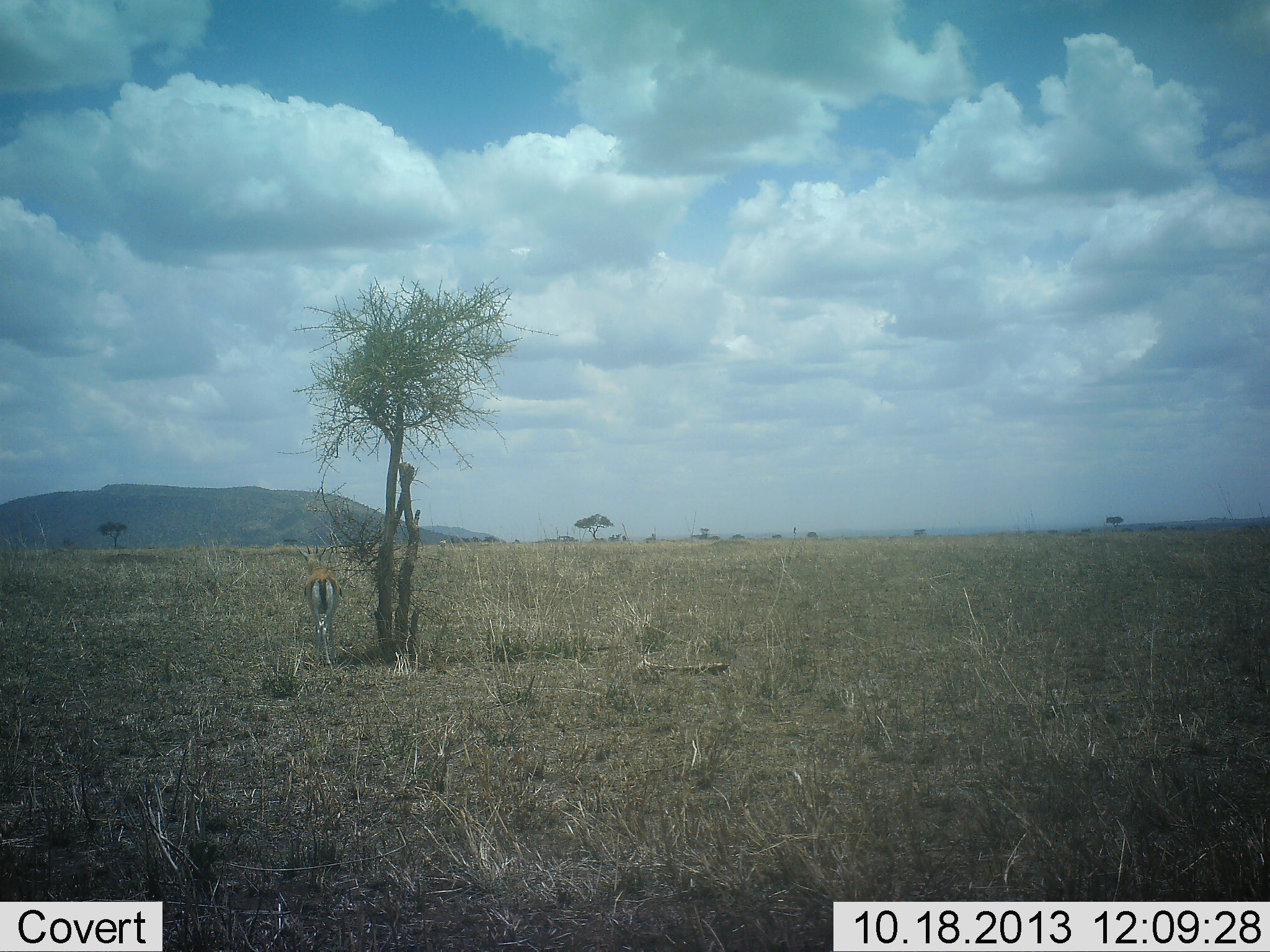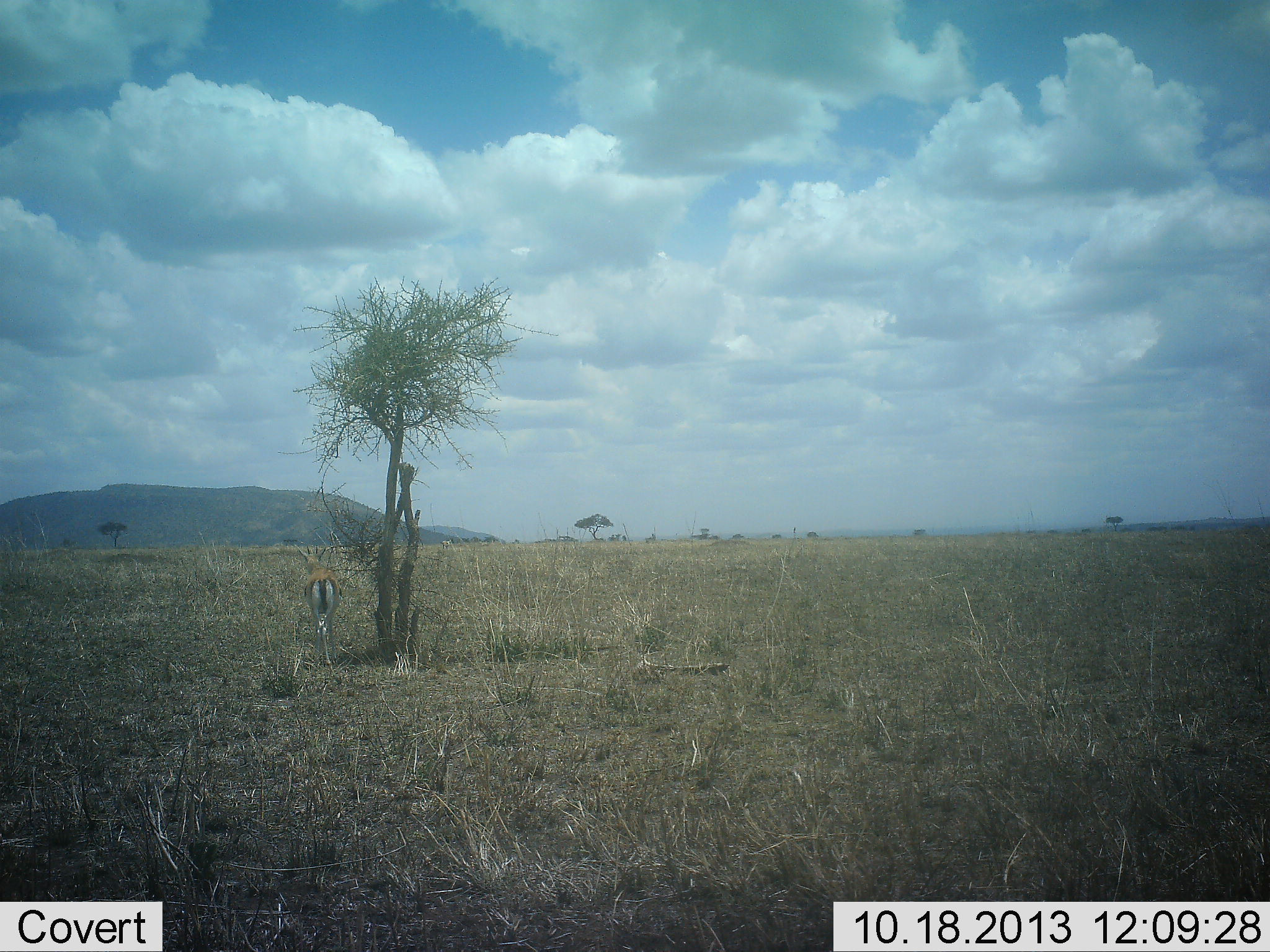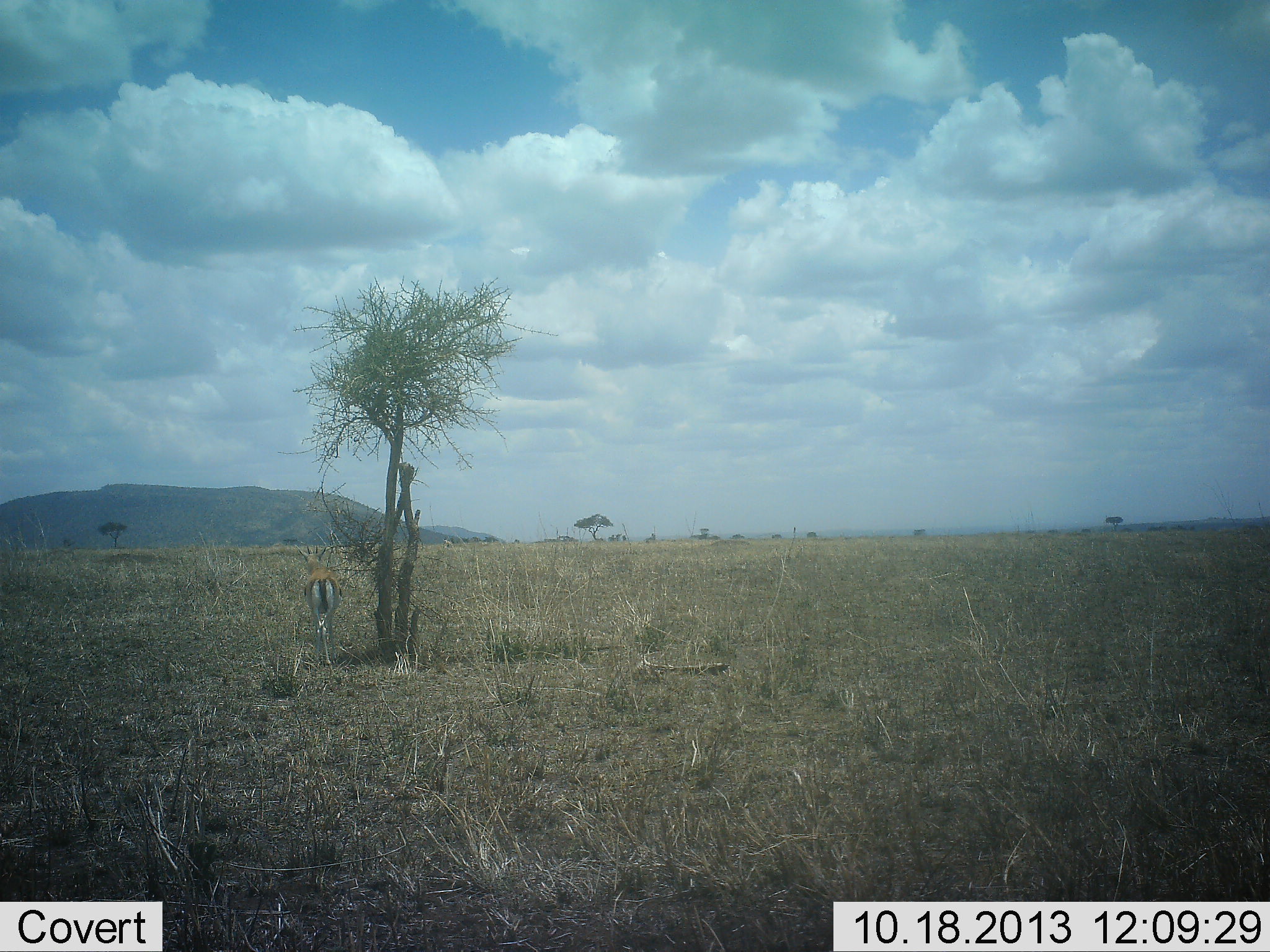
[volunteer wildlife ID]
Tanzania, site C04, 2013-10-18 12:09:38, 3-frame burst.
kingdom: Animalia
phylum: Chordata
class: Mammalia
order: Artiodactyla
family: Bovidae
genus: Eudorcas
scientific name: Eudorcas thomsonii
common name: thomson's gazelle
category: gazellethomsons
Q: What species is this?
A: Gazellethomsons (thomson's gazelle) (Eudorcas thomsonii).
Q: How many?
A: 1.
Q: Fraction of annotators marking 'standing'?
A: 90%.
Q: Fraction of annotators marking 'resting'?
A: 10%.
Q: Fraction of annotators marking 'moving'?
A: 0%.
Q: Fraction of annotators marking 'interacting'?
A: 0%.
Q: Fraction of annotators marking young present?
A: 0%.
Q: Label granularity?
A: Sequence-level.